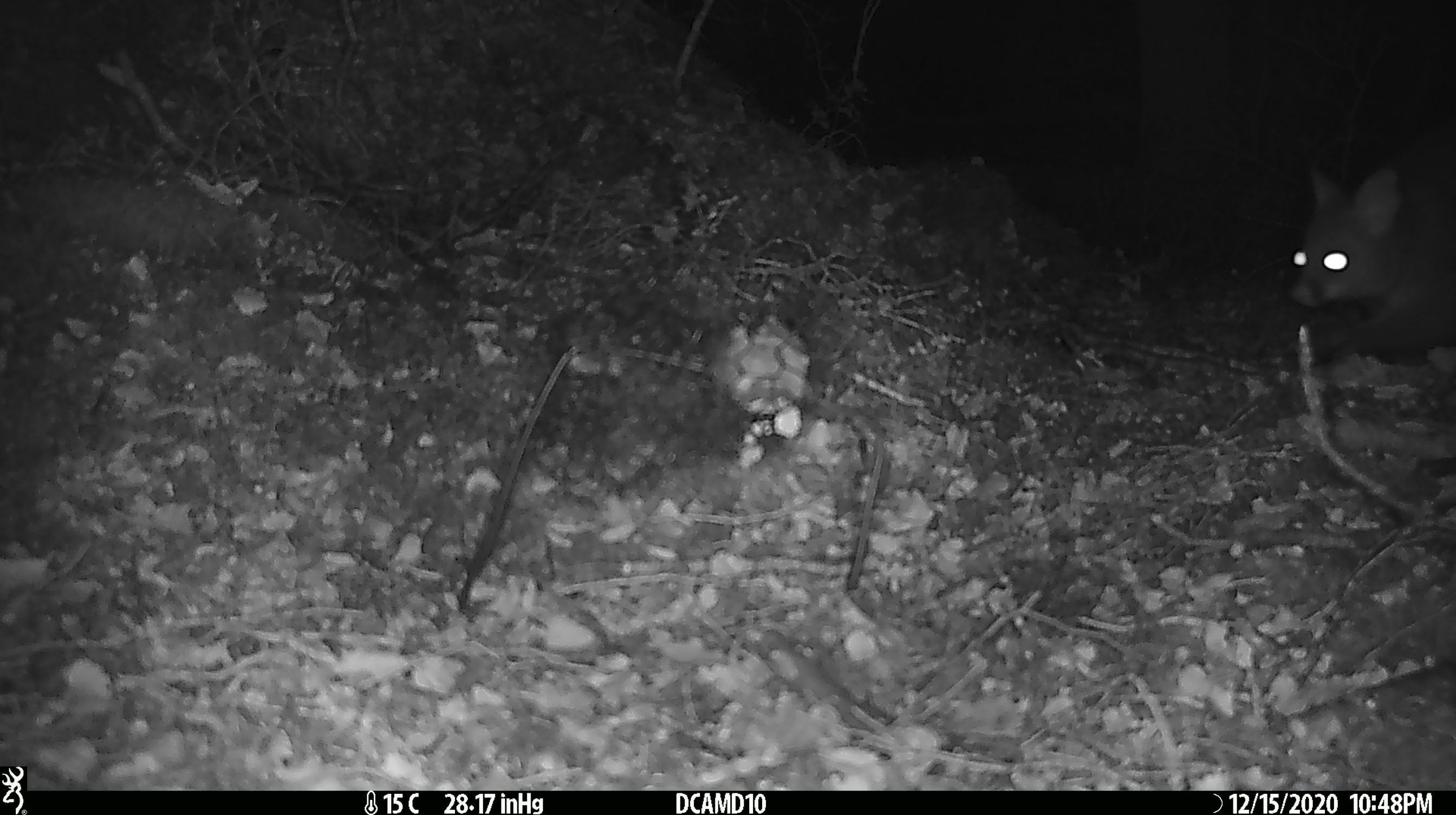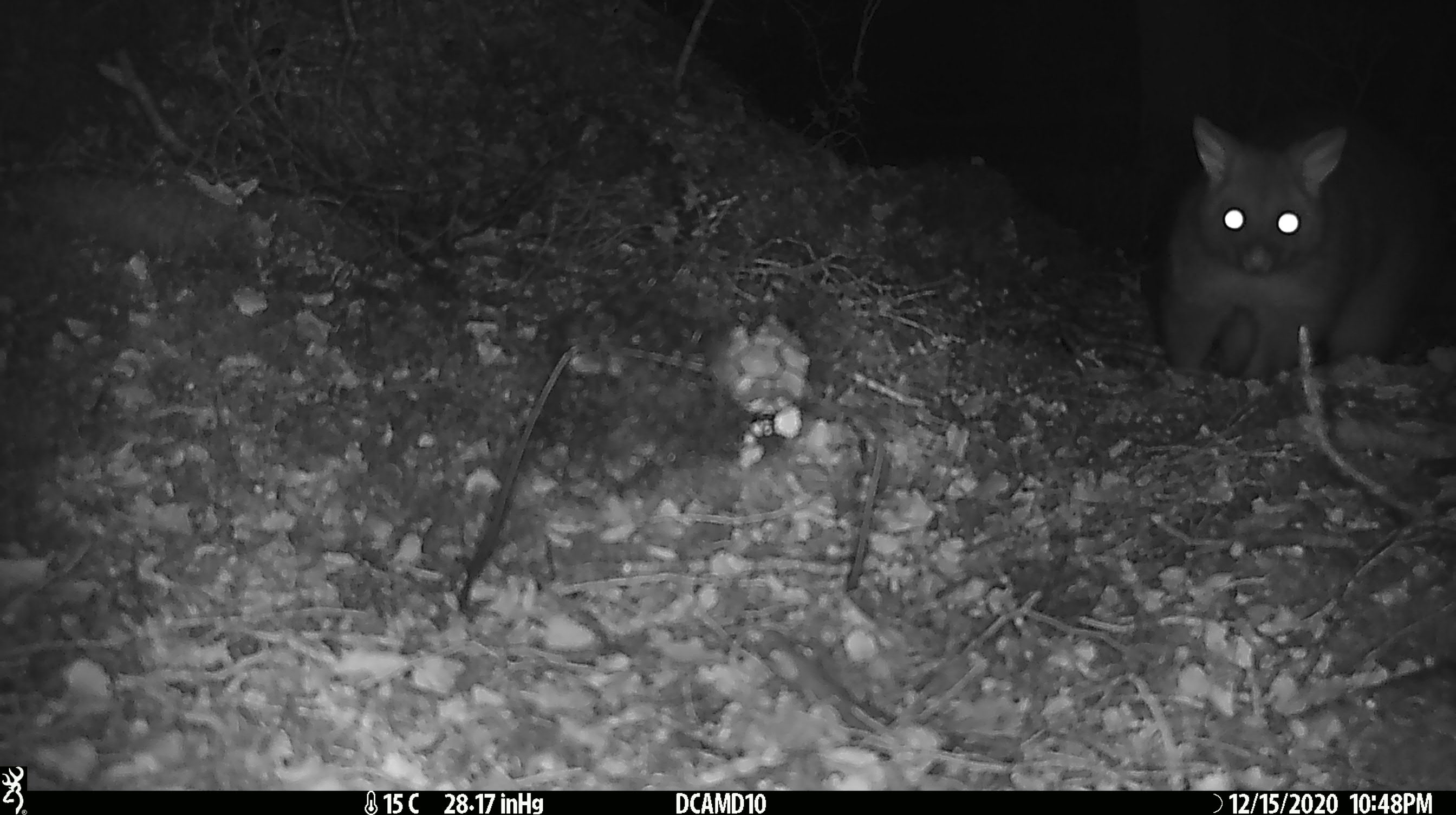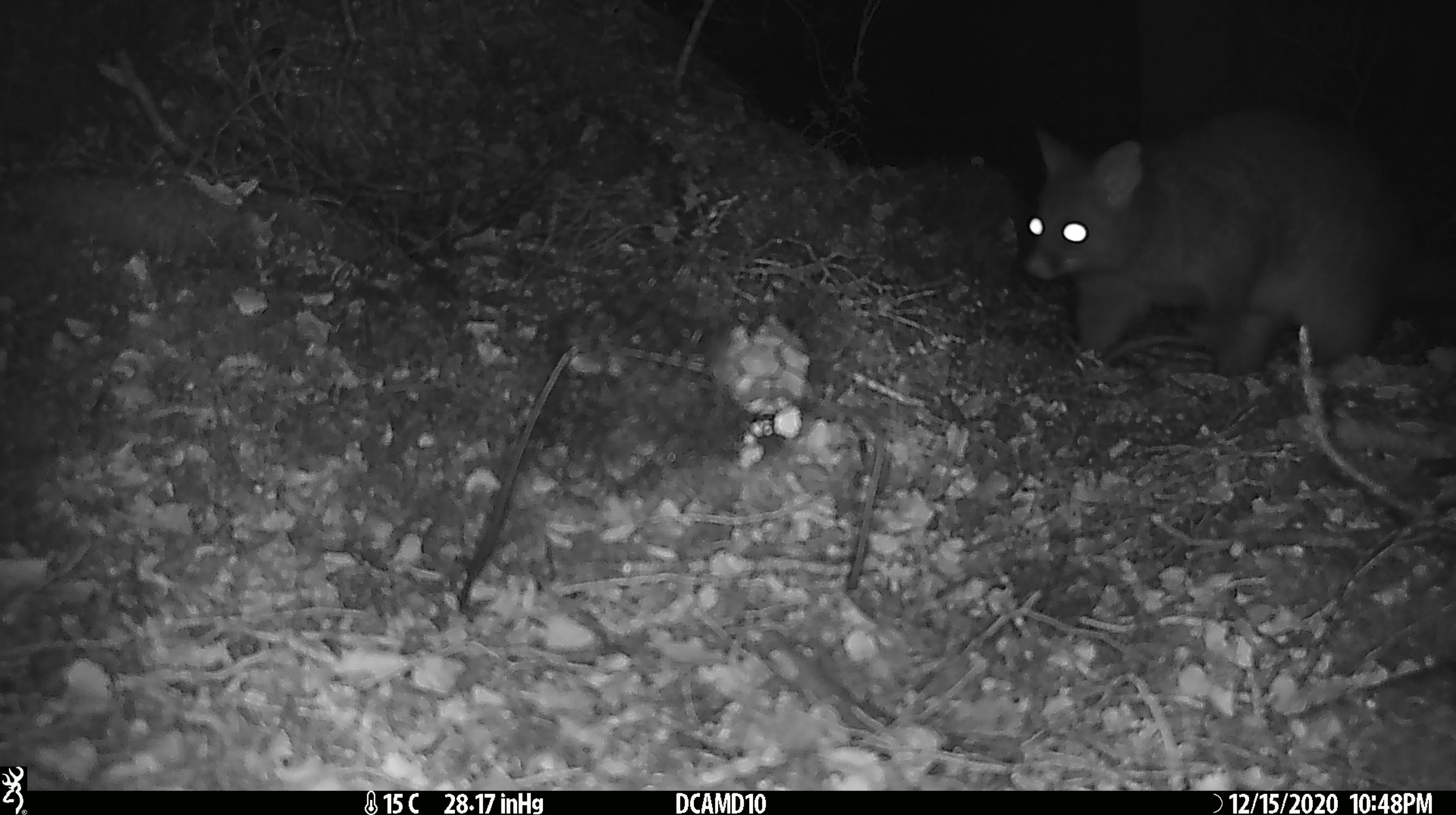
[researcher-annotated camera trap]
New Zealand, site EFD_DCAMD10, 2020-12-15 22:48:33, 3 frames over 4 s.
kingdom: Animalia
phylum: Chordata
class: Mammalia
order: Diprotodontia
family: Phalangeridae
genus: Trichosurus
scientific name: Trichosurus vulpecula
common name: common brushtail possum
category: possum